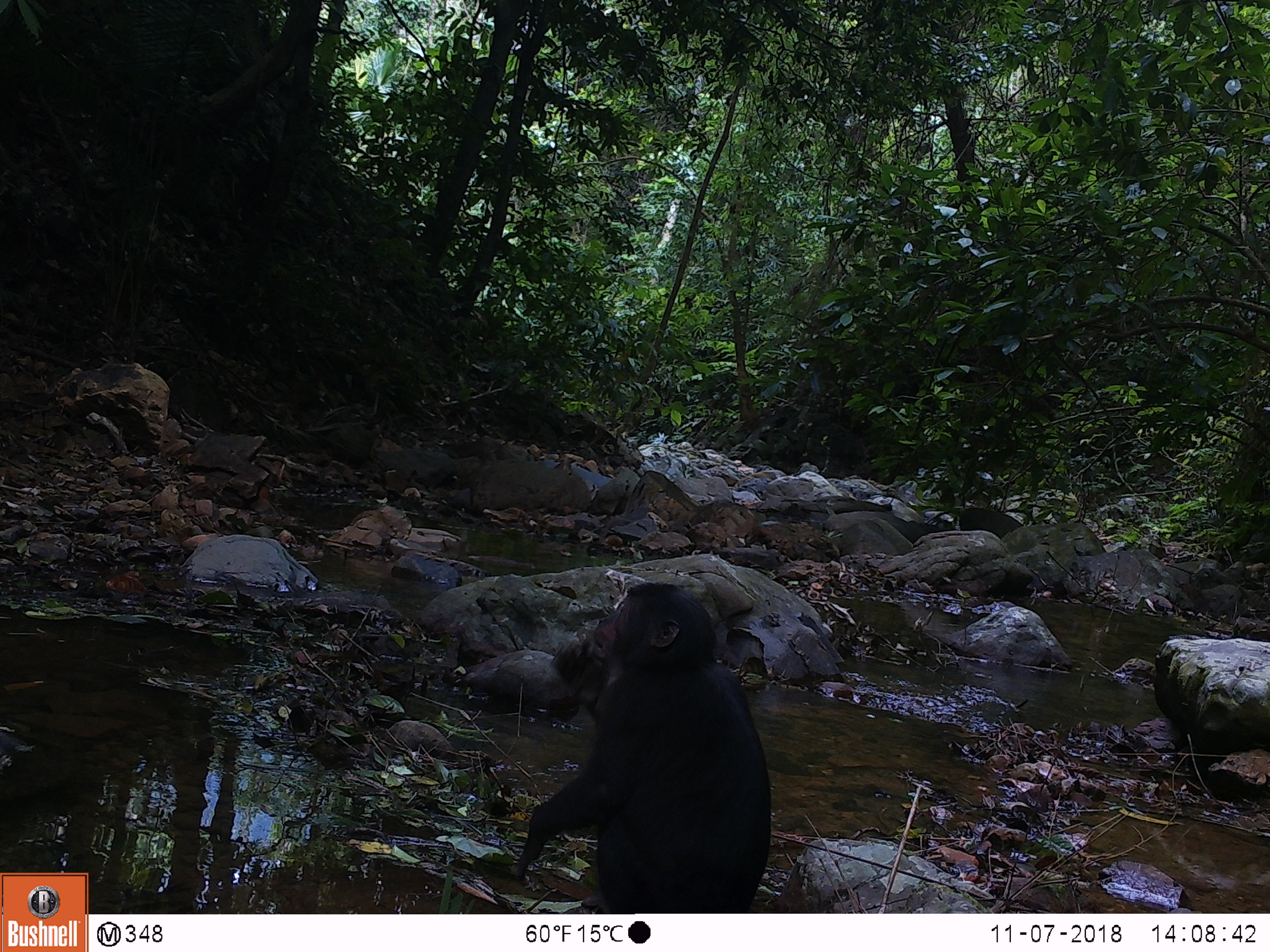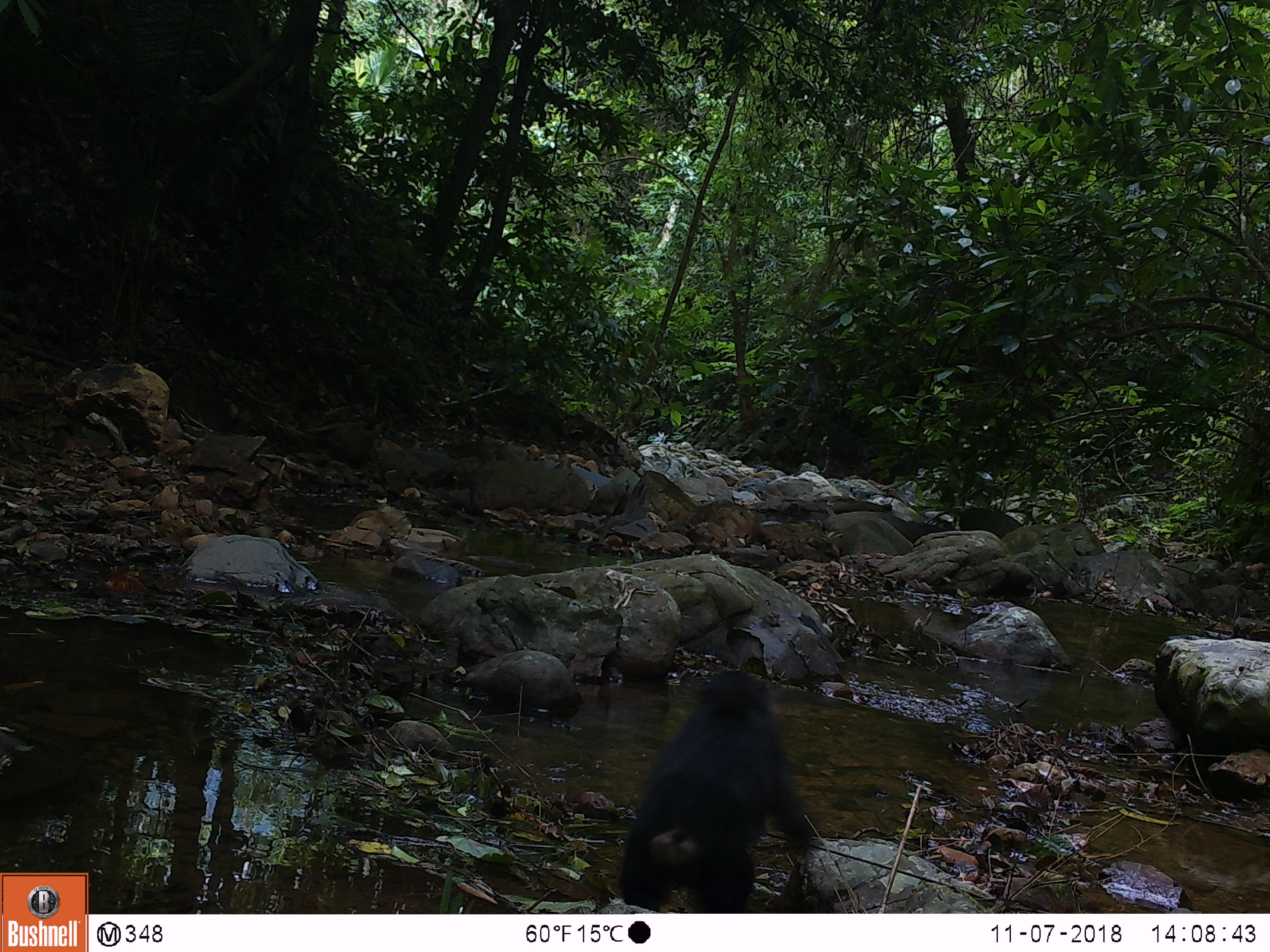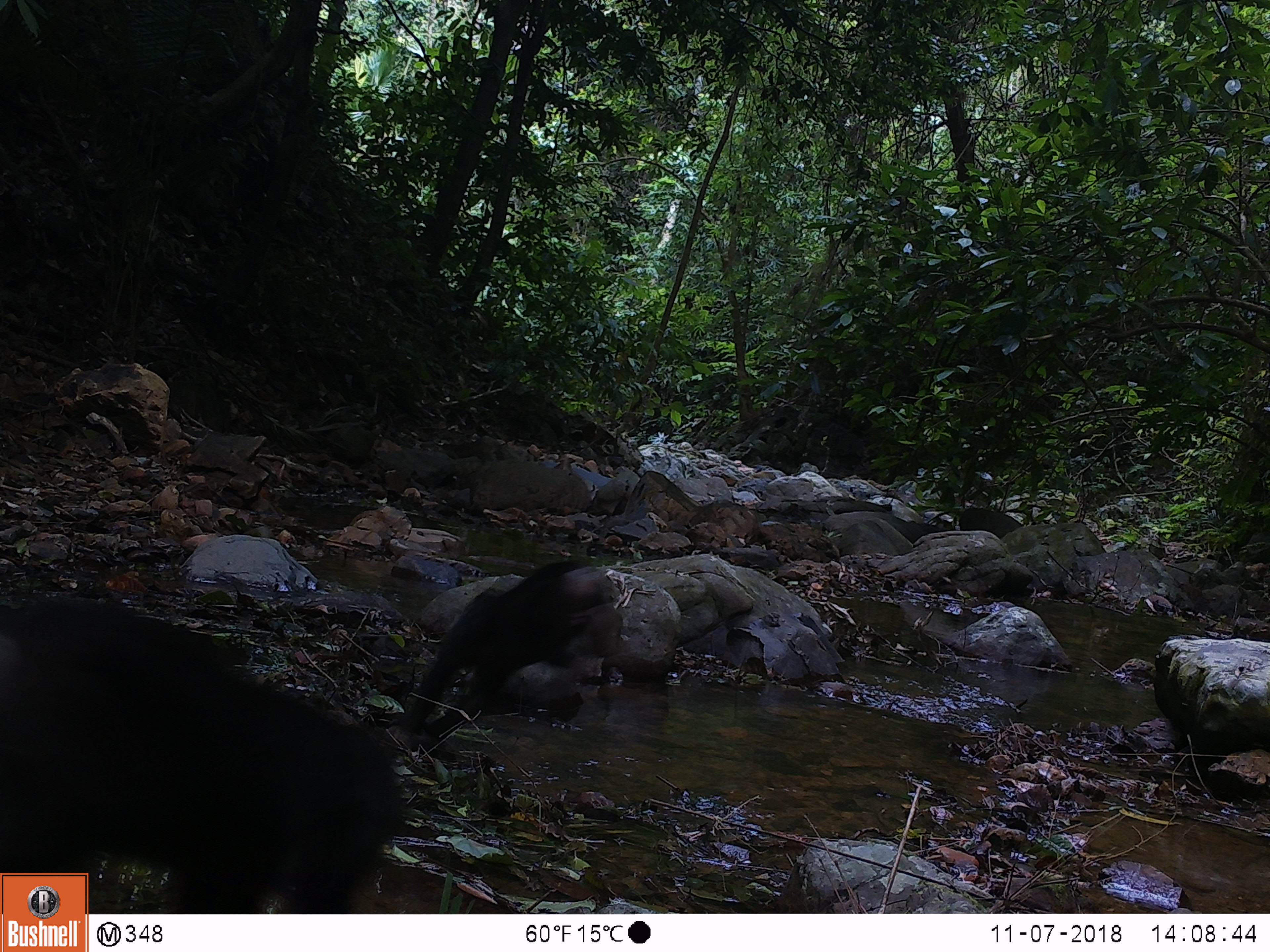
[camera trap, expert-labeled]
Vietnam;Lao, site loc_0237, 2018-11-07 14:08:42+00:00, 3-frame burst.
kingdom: Animalia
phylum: Chordata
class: Mammalia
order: Primates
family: Cercopithecidae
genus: Macaca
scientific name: Macaca arctoides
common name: stump-tailed macaque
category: stump tailed macaque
Stump tailed macaque (stump-tailed macaque) (Macaca arctoides). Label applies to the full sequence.